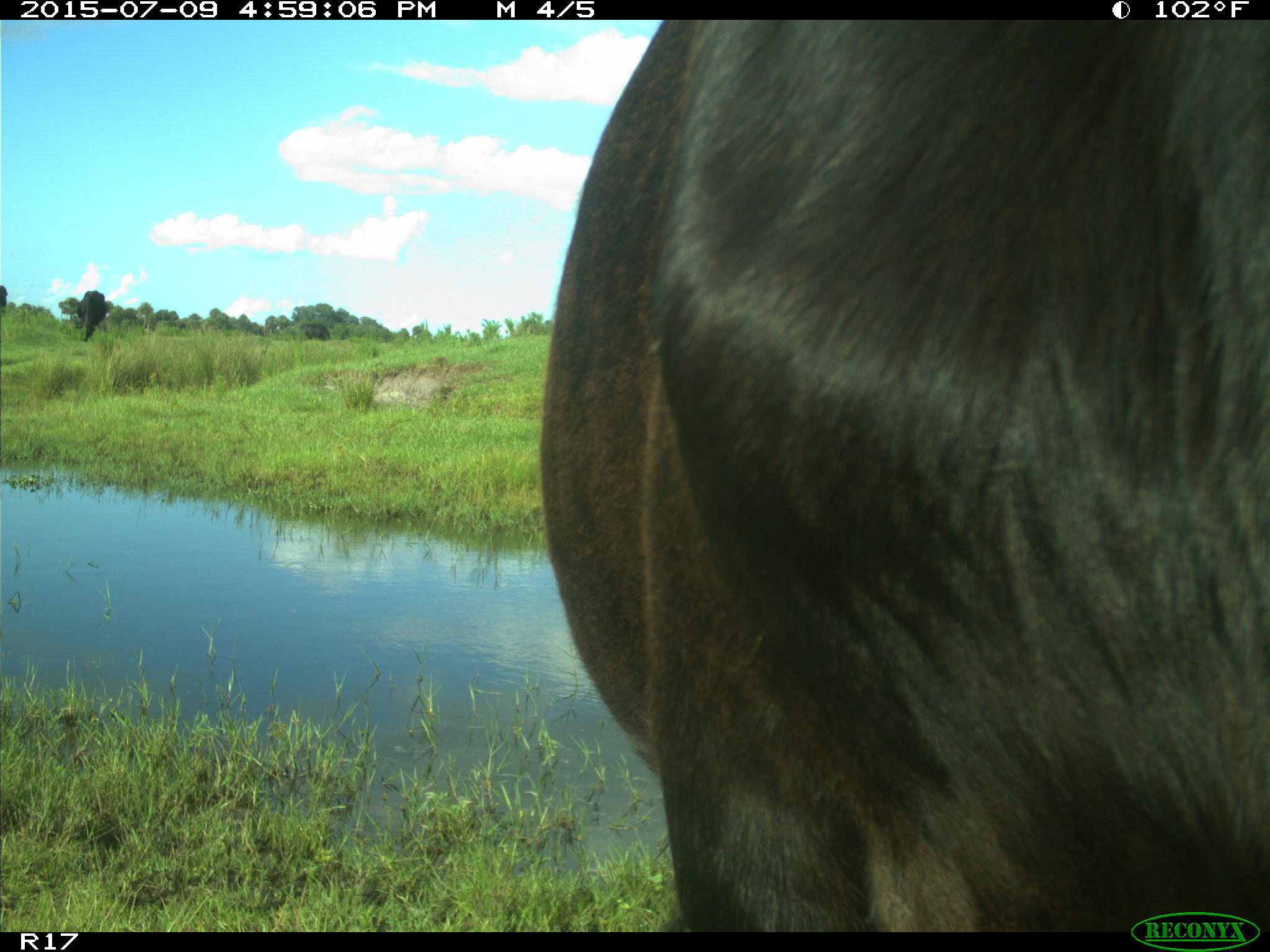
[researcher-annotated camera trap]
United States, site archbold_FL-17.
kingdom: Animalia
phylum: Chordata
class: Mammalia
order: Artiodactyla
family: Bovidae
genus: Bos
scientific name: Bos taurus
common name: domestic cow